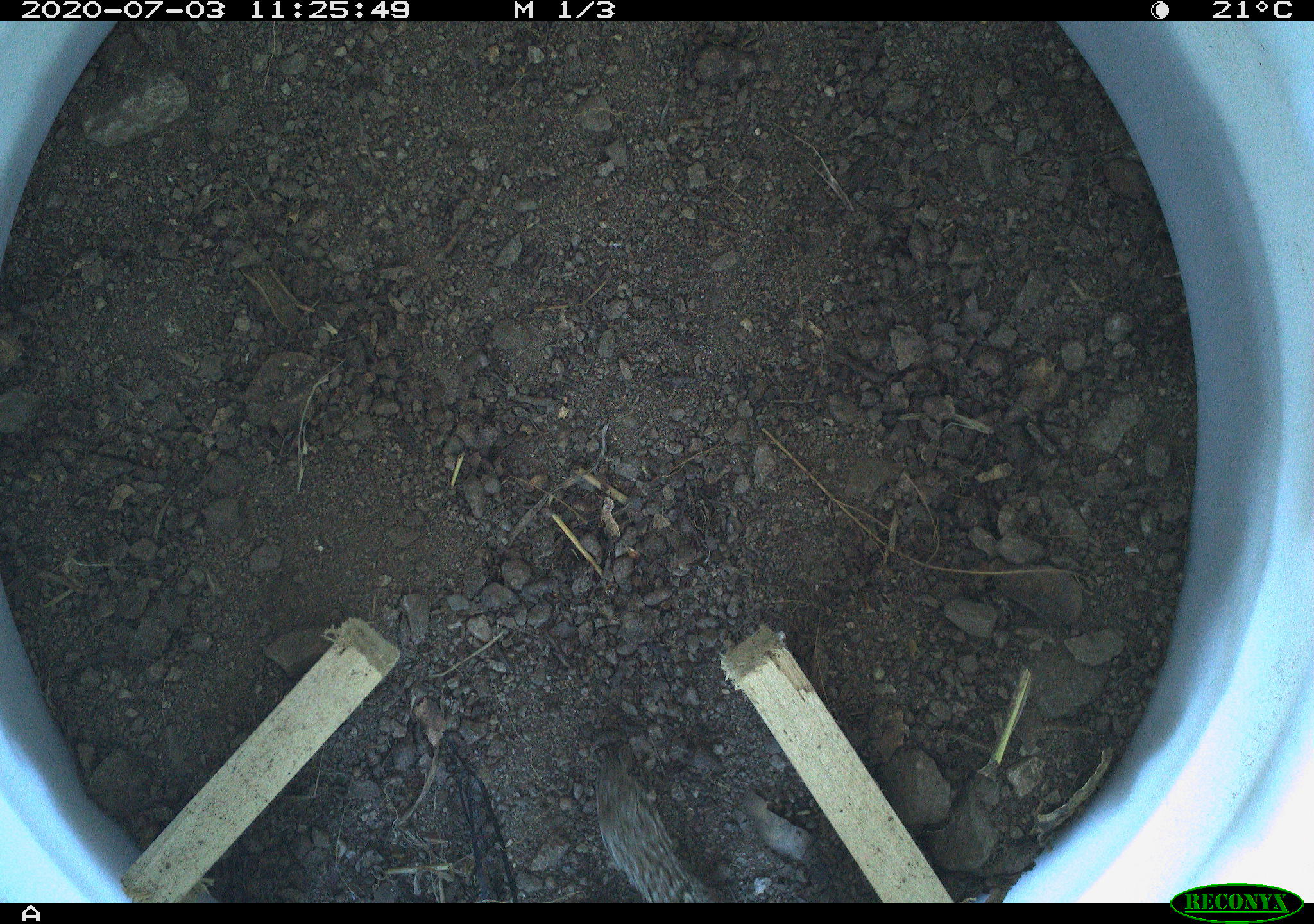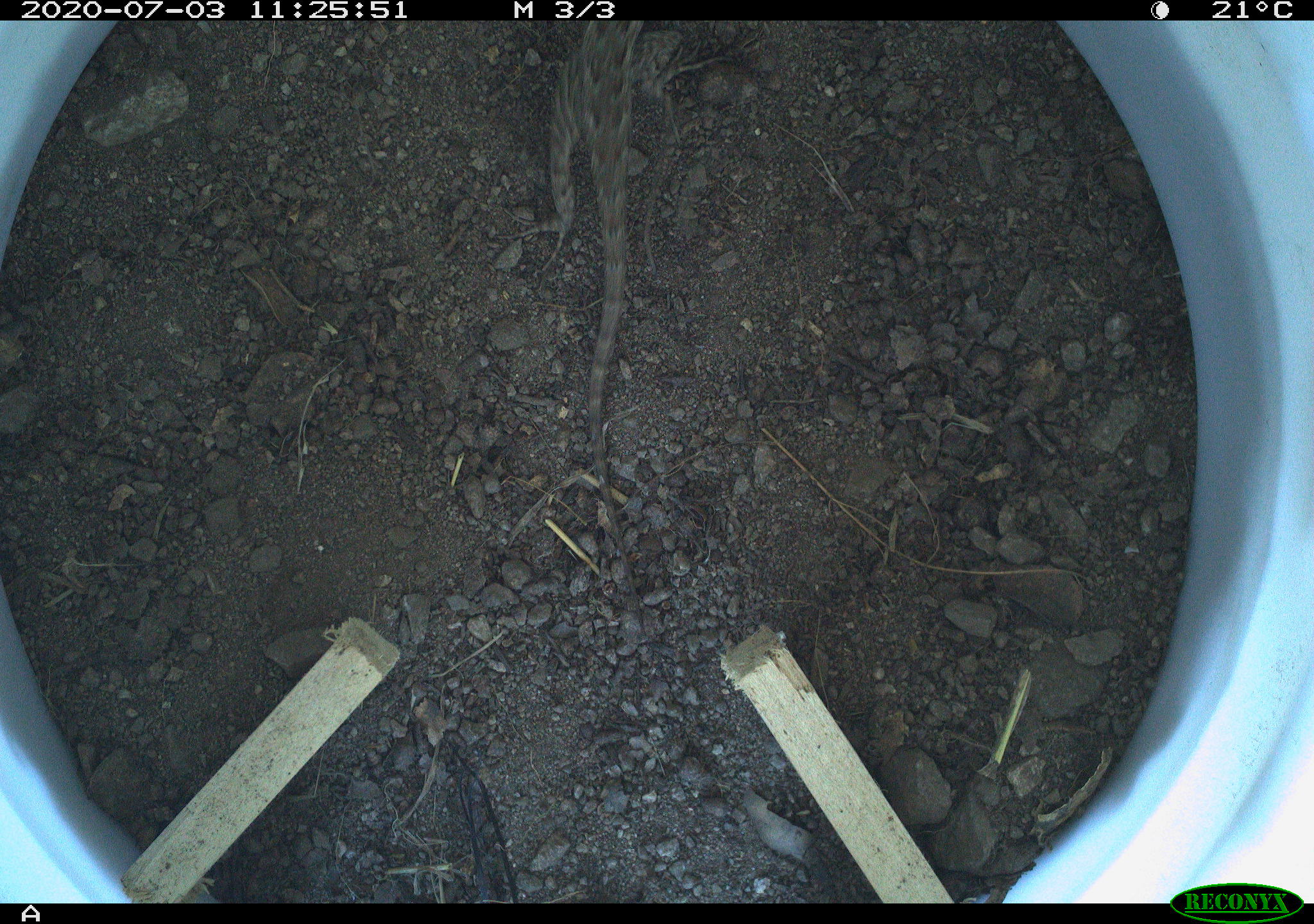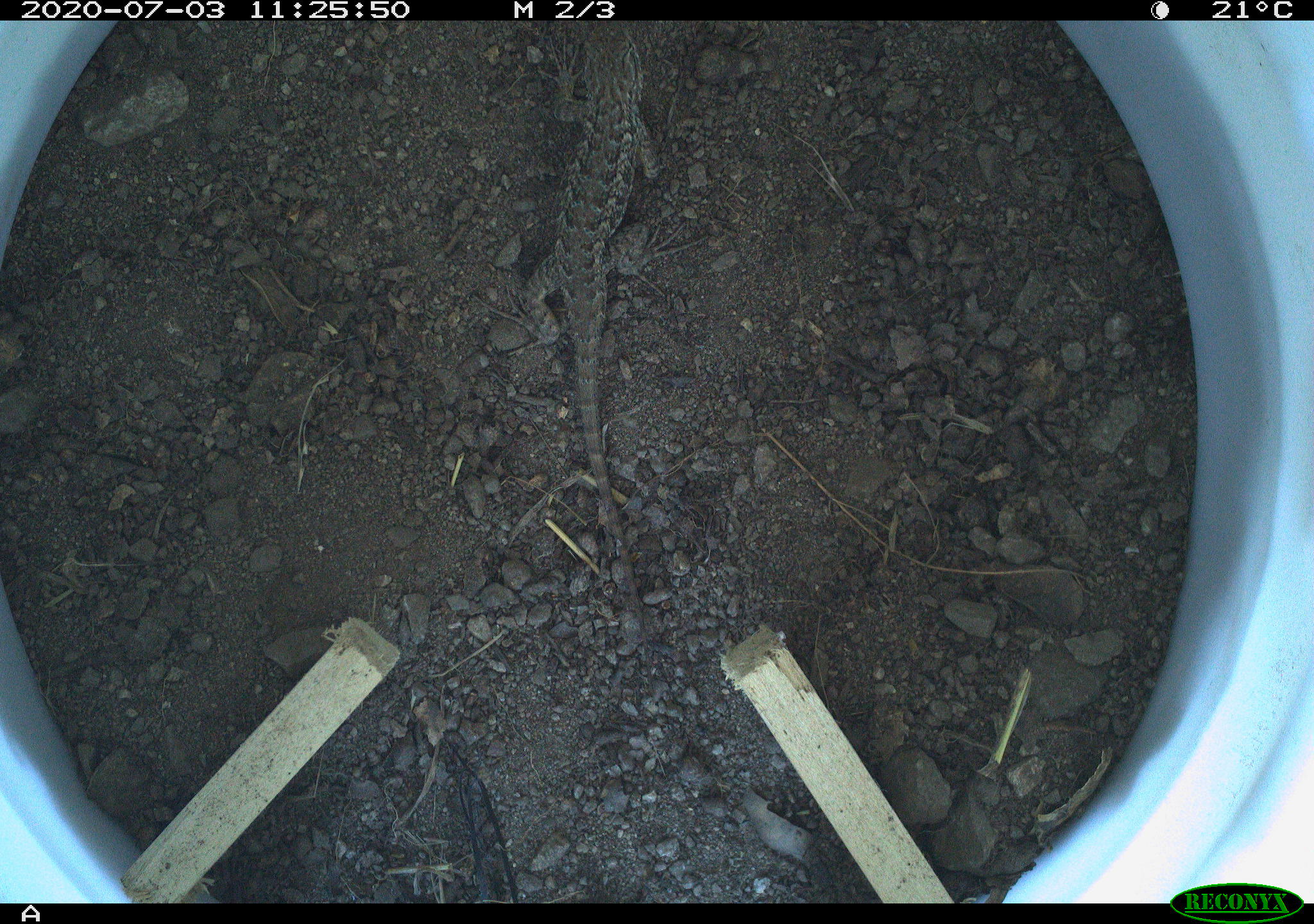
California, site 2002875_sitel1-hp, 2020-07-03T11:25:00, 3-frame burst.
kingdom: Animalia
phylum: Chordata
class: Reptilia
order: Squamata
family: Phrynosomatidae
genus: Sceloporus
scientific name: Sceloporus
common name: spiny lizards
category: sceloporus species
Sceloporus species (spiny lizards) (Sceloporus).